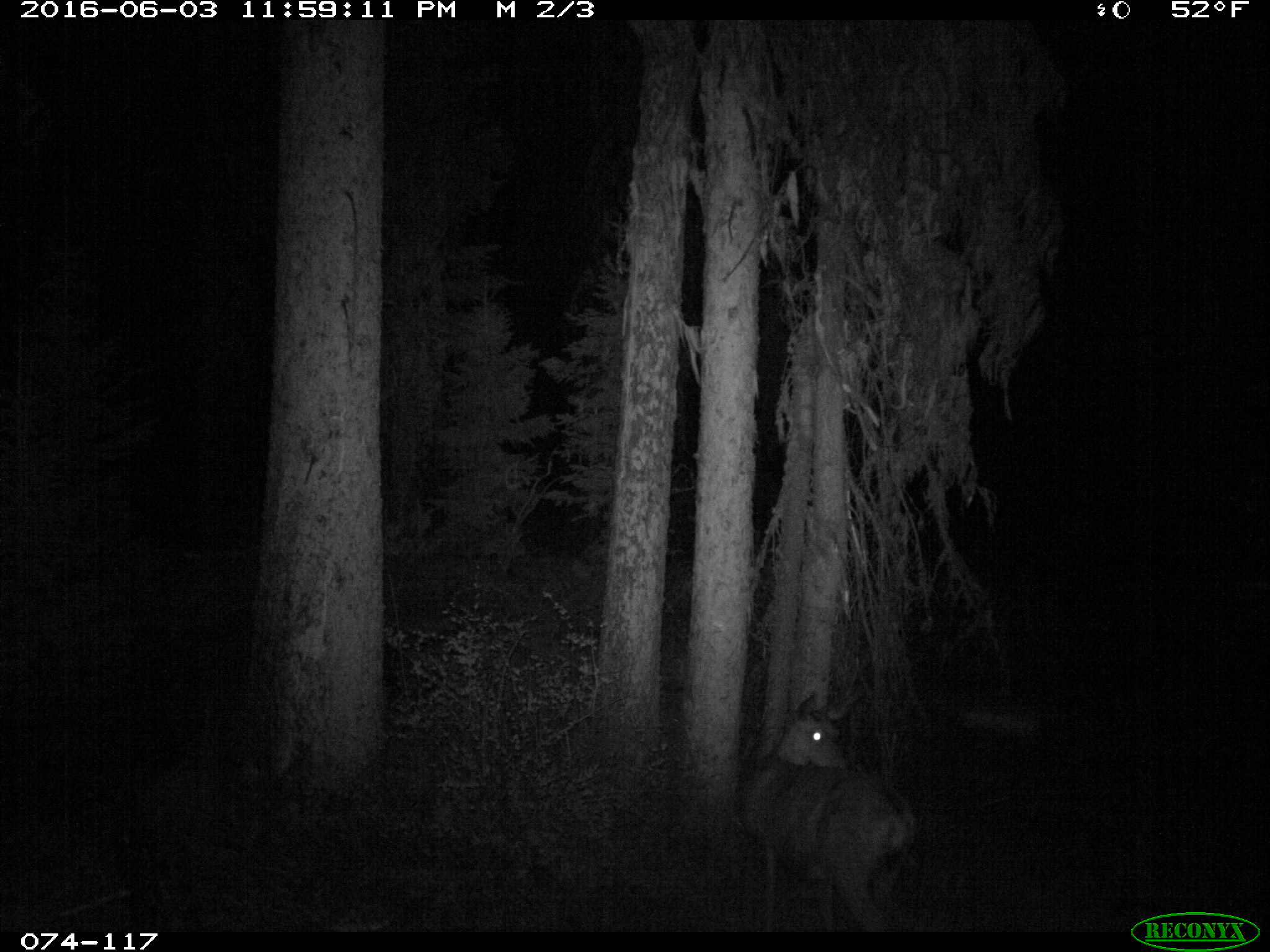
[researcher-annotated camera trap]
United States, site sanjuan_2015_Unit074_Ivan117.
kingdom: Animalia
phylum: Chordata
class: Mammalia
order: Artiodactyla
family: Cervidae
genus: Odocoileus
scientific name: Odocoileus hemionus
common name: mule deer